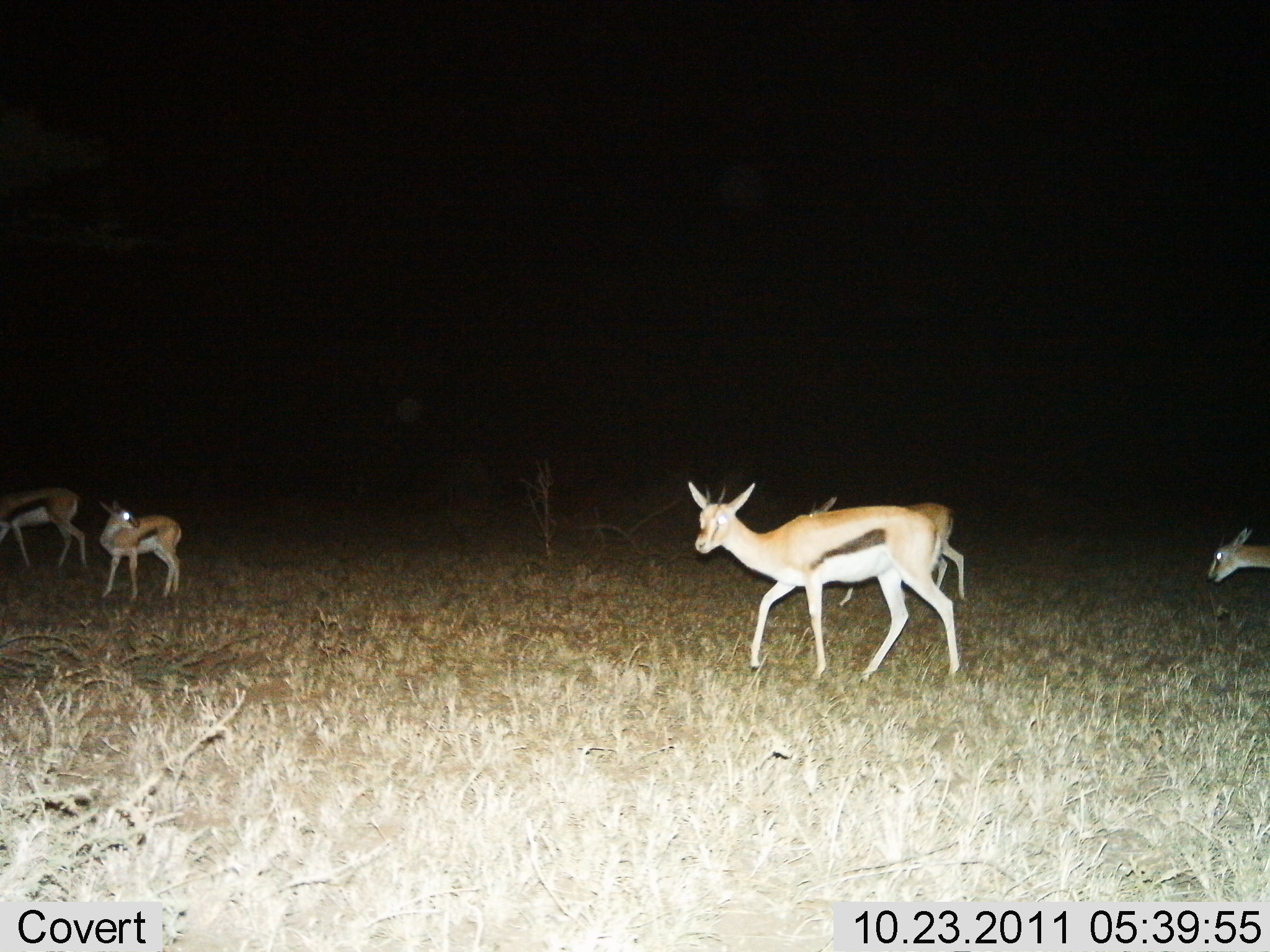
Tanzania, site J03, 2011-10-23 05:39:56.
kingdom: Animalia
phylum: Chordata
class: Mammalia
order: Artiodactyla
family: Bovidae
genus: Eudorcas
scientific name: Eudorcas thomsonii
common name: thomson's gazelle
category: gazellethomsons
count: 5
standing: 20%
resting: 0%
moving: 100%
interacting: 10%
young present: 20%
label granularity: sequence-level